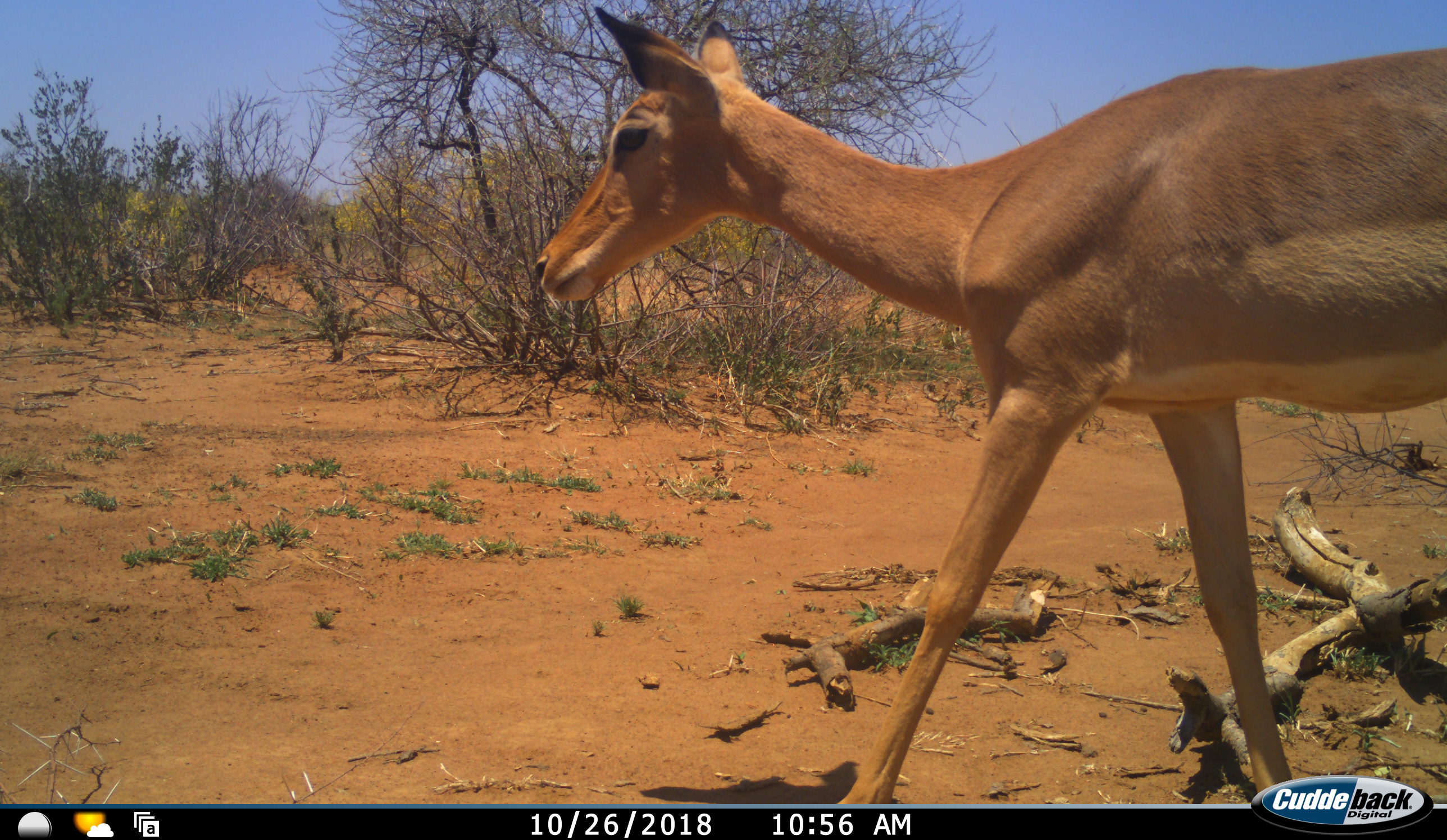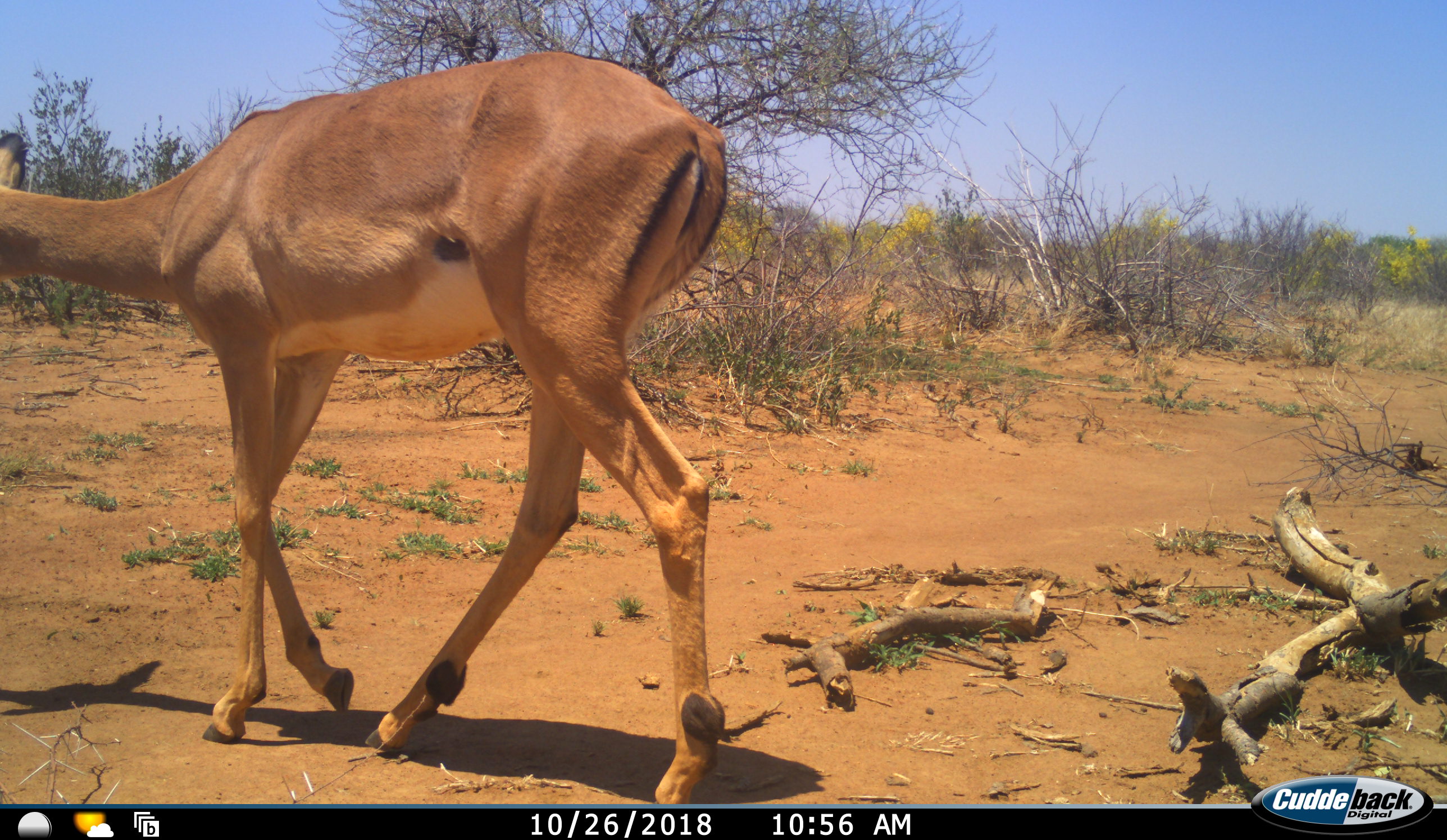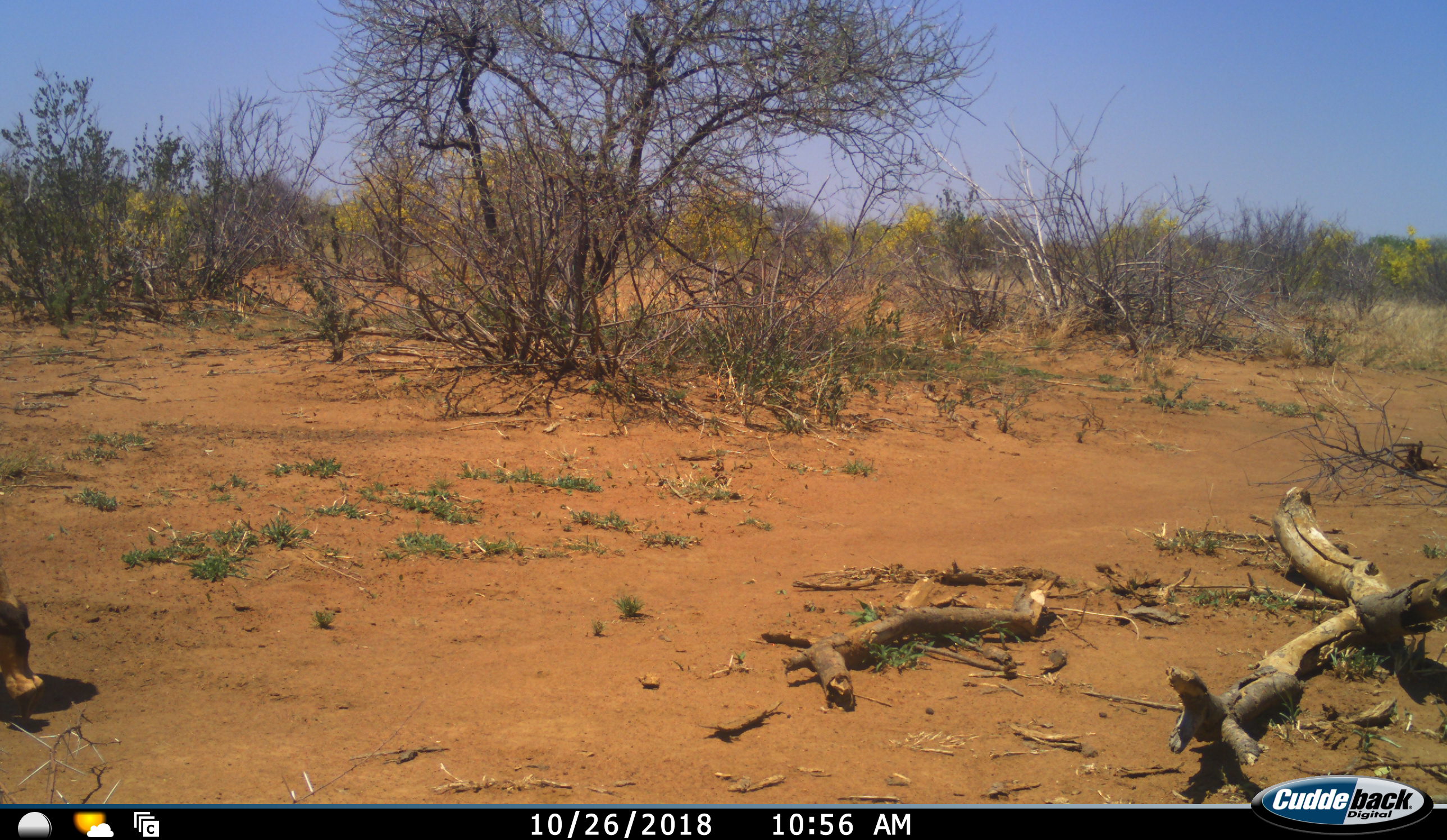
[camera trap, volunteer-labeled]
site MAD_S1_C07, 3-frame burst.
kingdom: Animalia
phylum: Chordata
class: Mammalia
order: Artiodactyla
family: Bovidae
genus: Aepyceros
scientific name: Aepyceros melampus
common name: impala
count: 1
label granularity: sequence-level